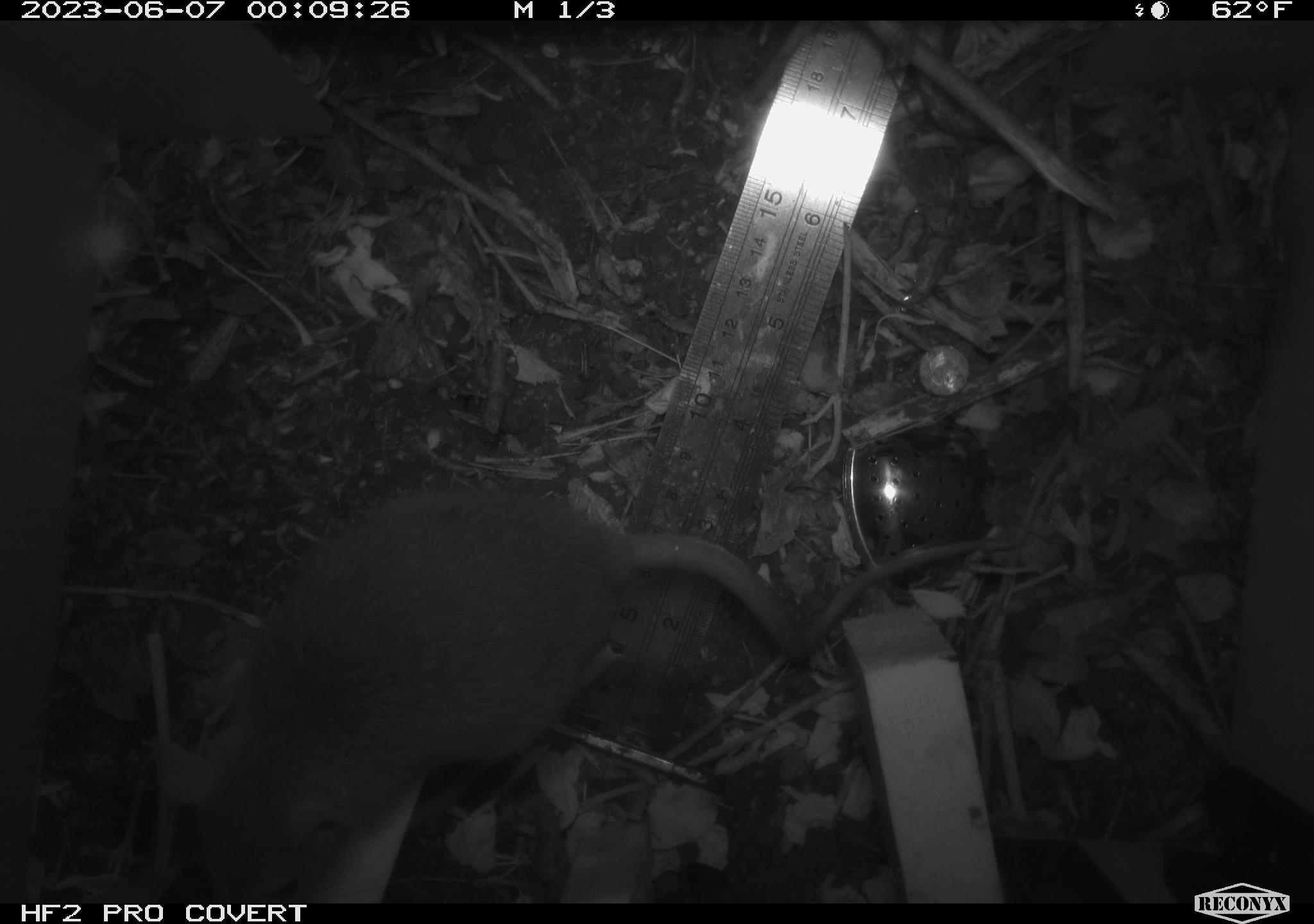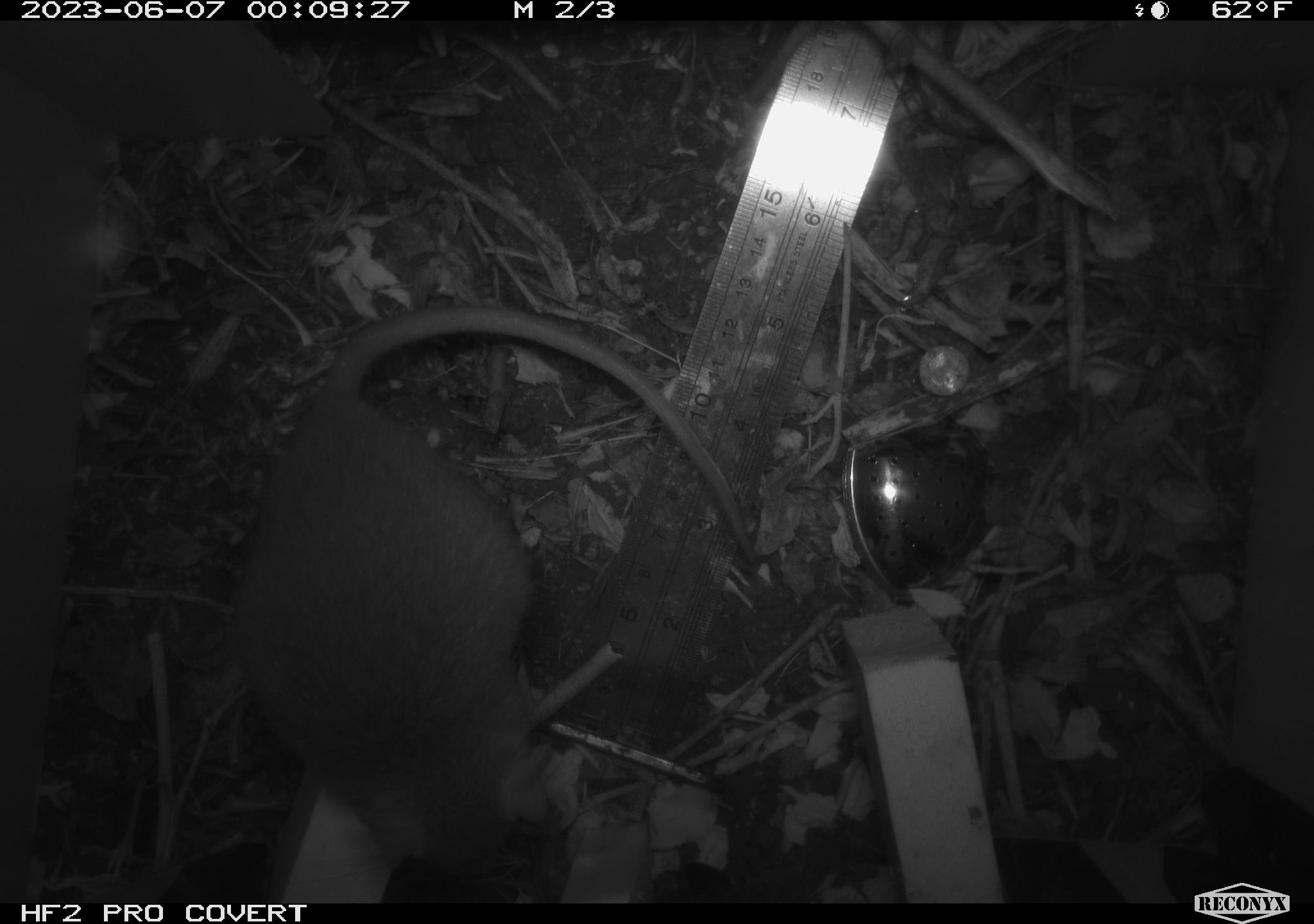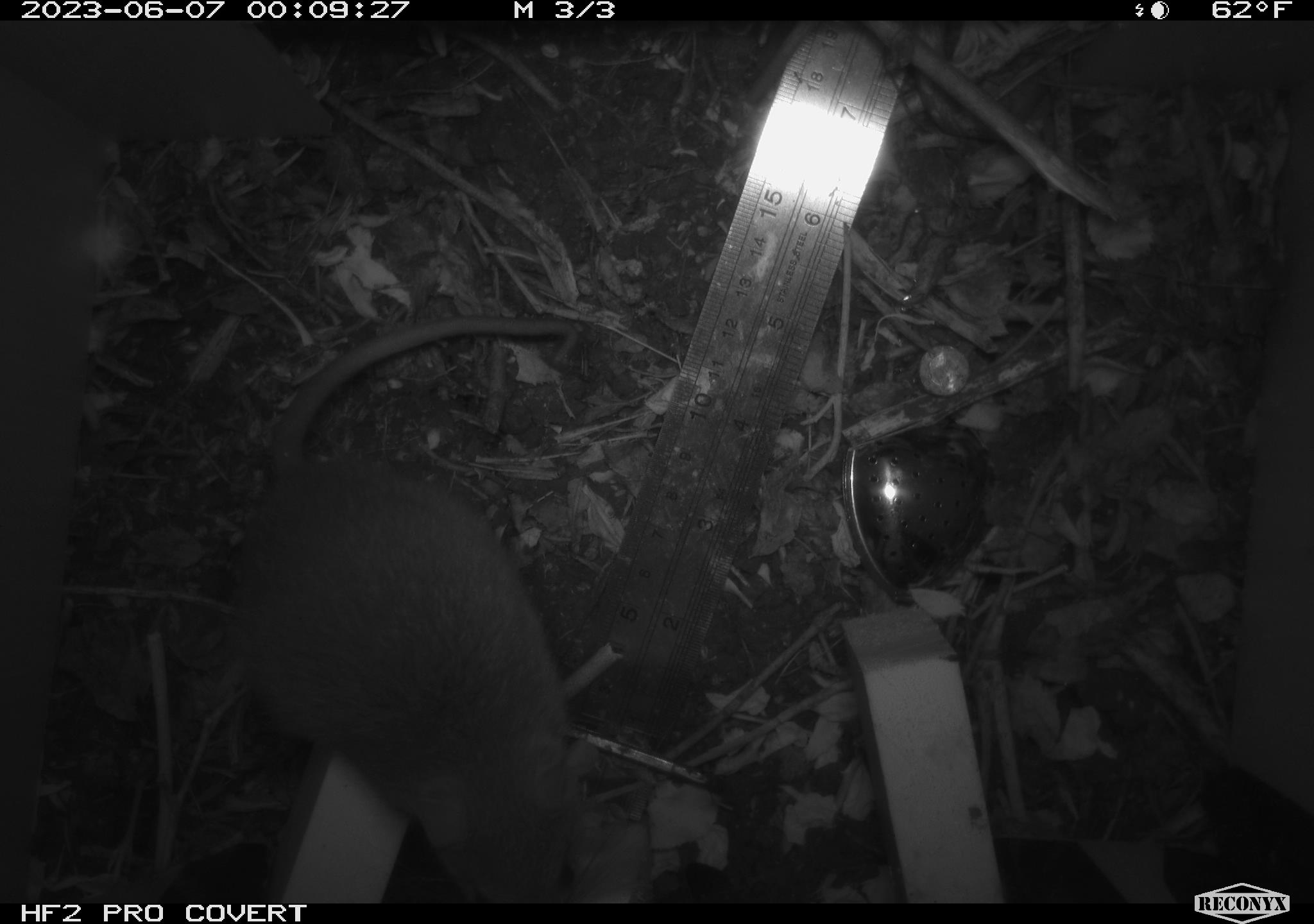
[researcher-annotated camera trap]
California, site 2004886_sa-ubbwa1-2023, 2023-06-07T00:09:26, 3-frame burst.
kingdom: Animalia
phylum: Chordata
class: Mammalia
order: Rodentia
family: Cricetidae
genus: Neotoma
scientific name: Neotoma fuscipes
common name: dusky-footed woodrat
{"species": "dusky-footed woodrat (Neotoma fuscipes)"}